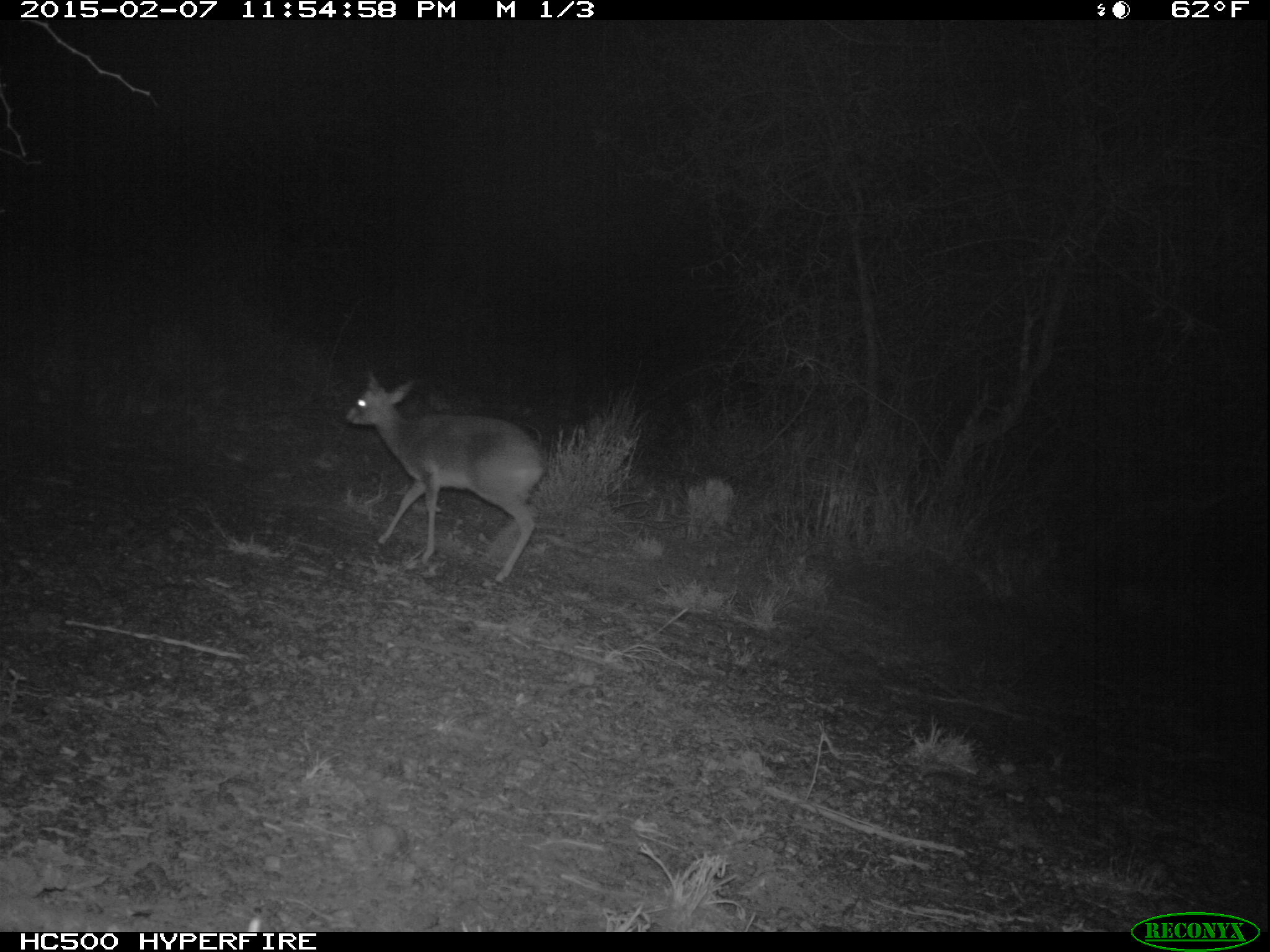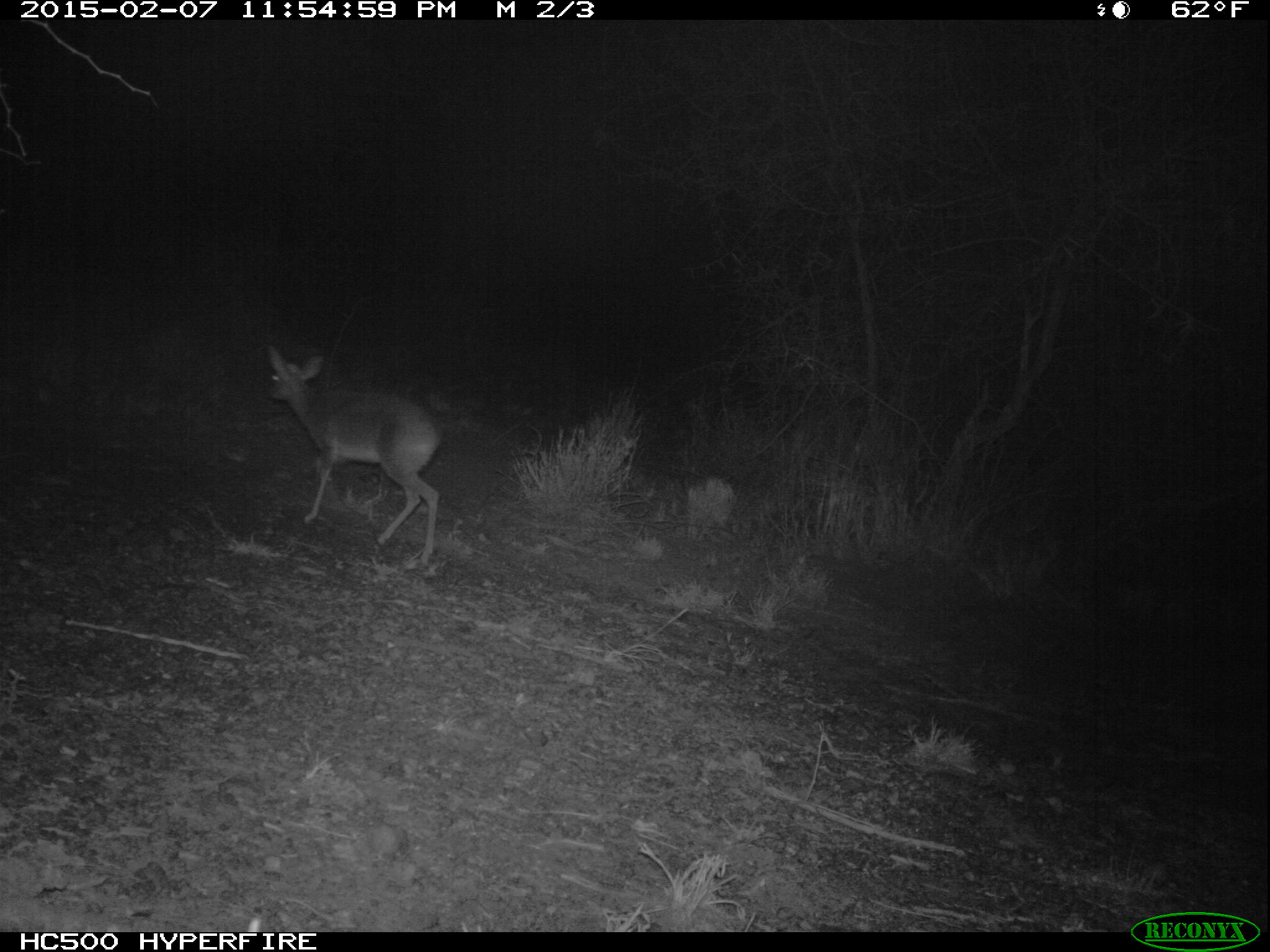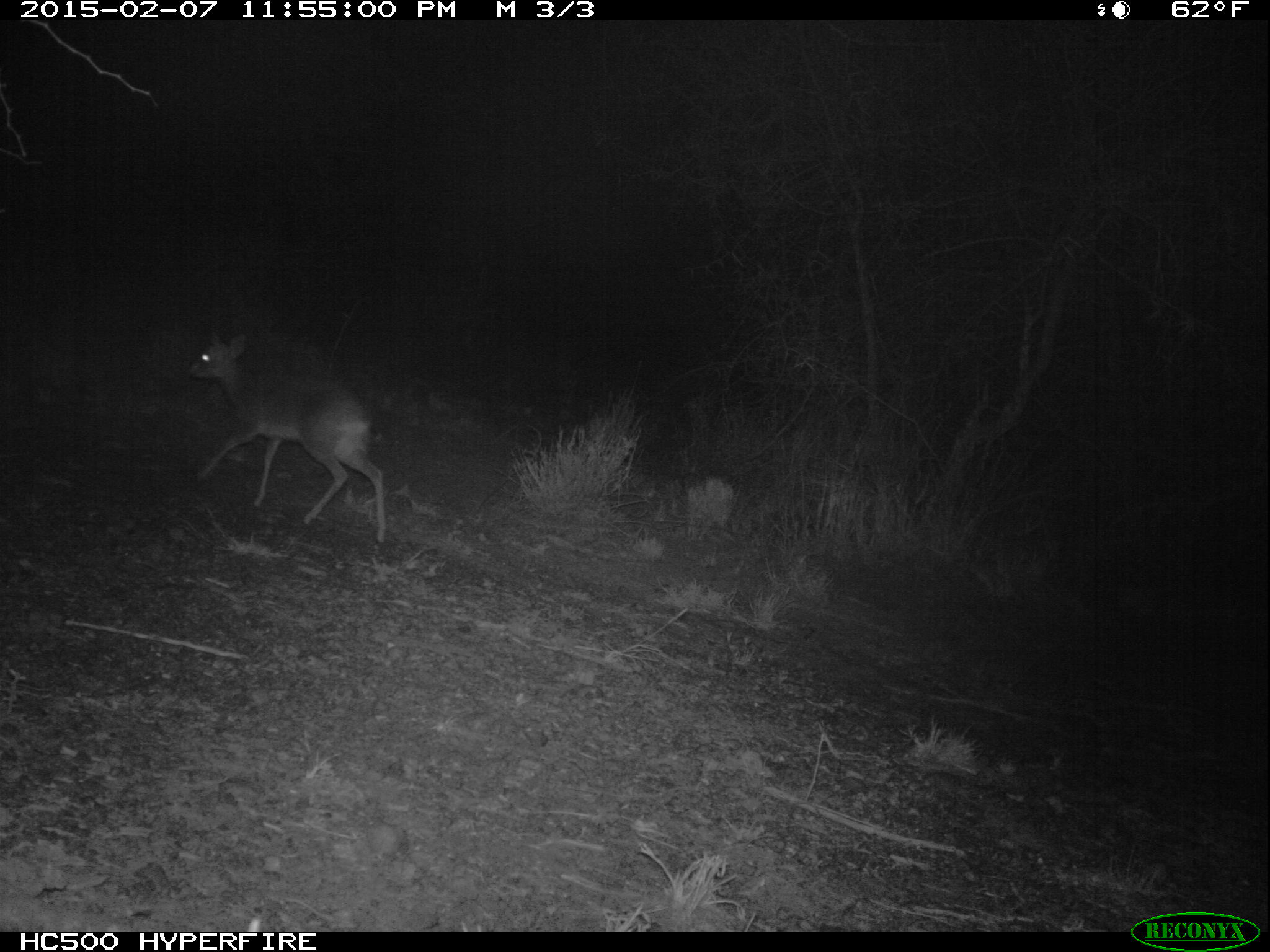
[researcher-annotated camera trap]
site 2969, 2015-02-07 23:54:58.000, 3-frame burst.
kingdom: Animalia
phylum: Chordata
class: Mammalia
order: Artiodactyla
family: Bovidae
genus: Madoqua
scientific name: Madoqua guentheri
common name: günther's dik-dik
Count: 1.